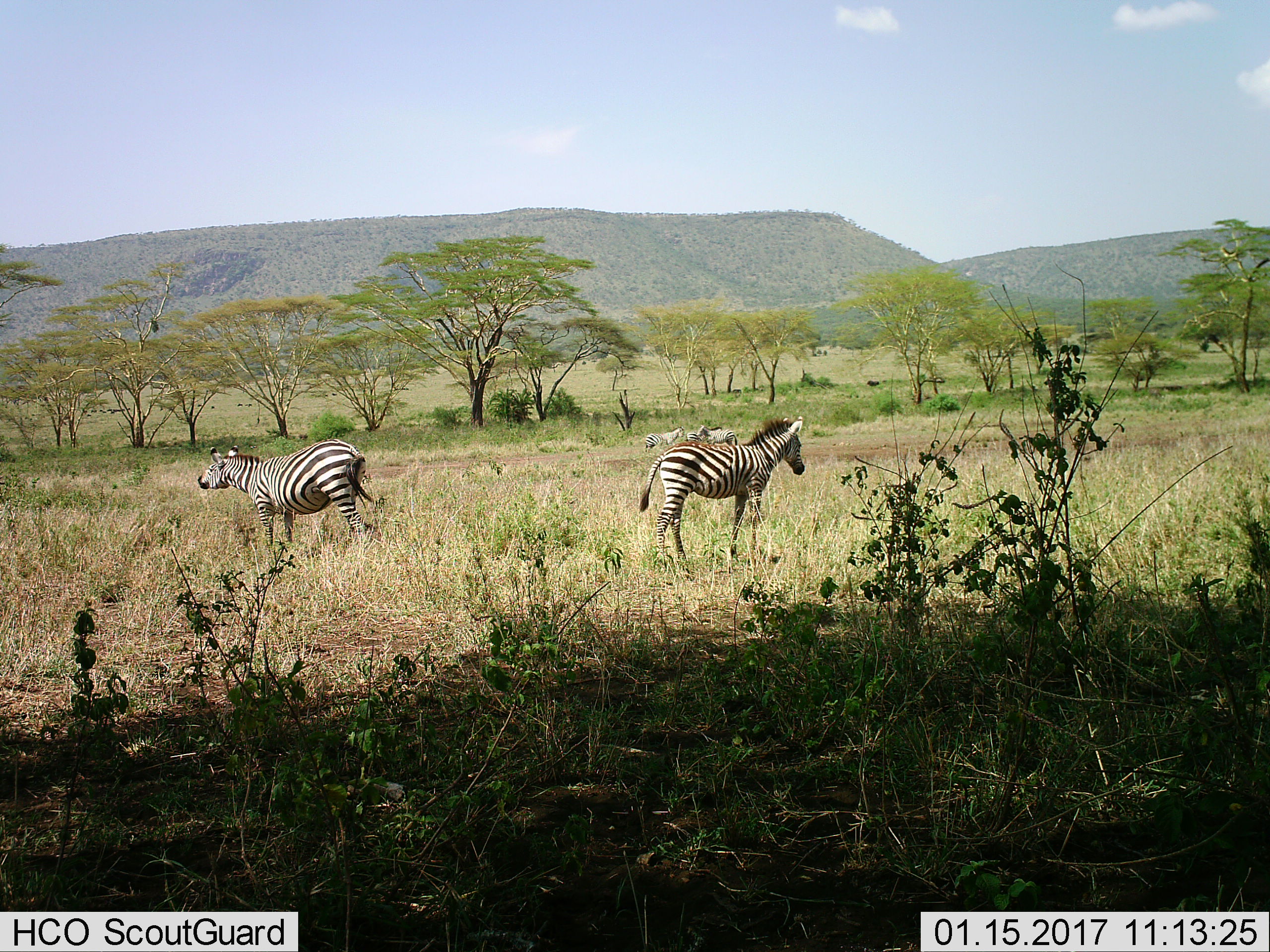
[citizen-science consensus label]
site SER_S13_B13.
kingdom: Animalia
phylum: Chordata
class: Mammalia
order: Perissodactyla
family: Equidae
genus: Equus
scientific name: Equus quagga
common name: plains zebra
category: zebraplains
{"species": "zebraplains (plains zebra) (Equus quagga)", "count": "5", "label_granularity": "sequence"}